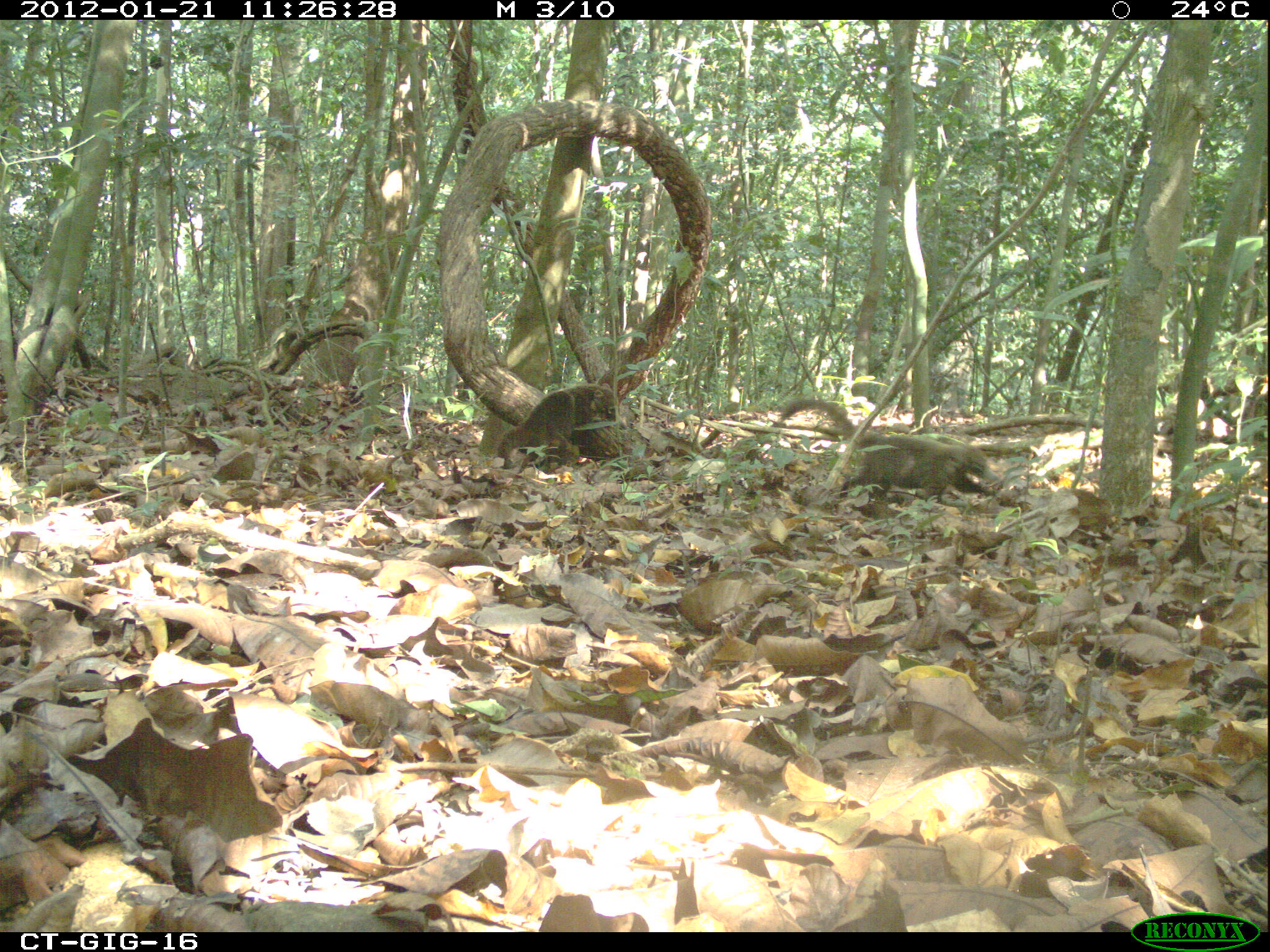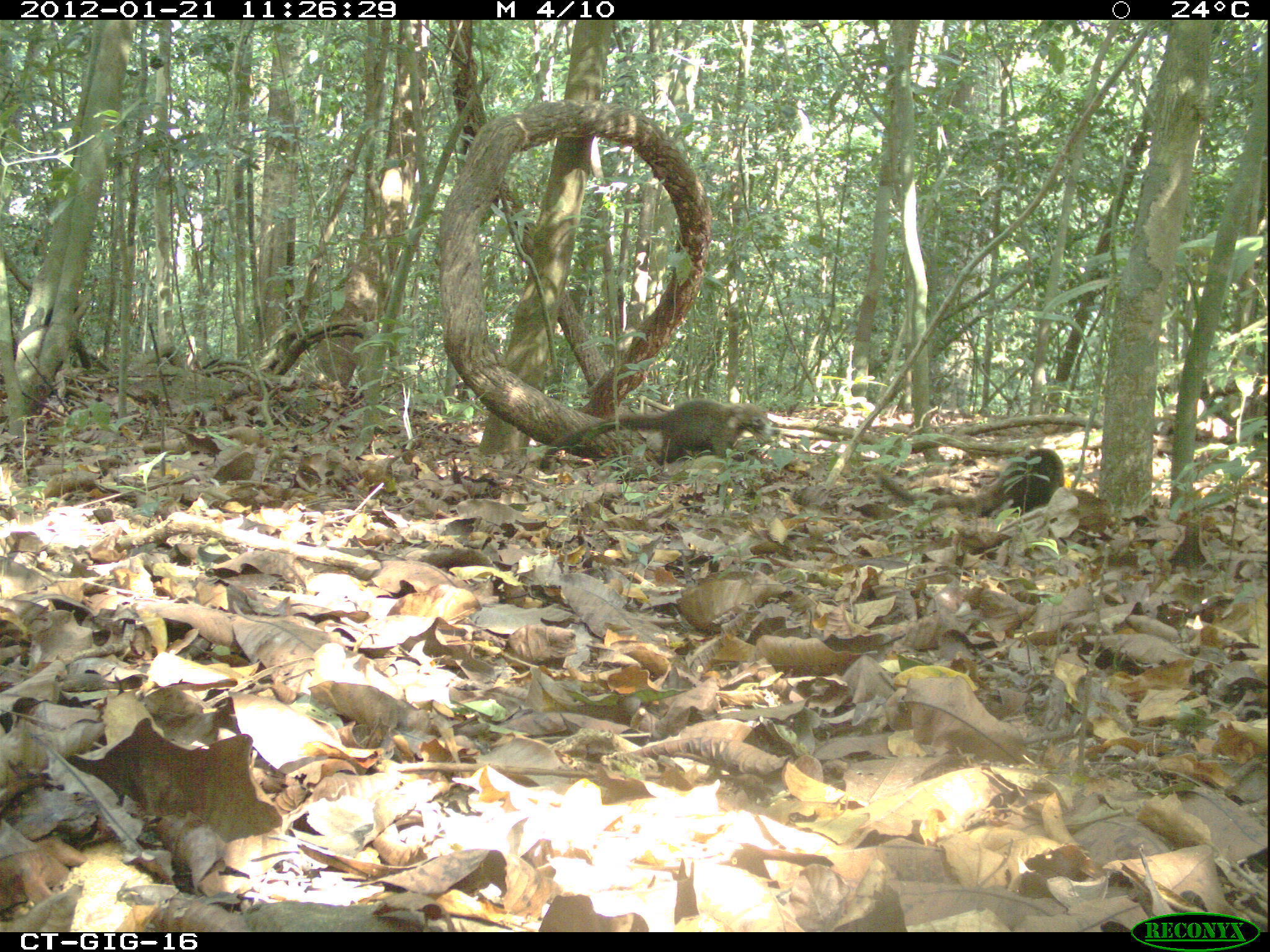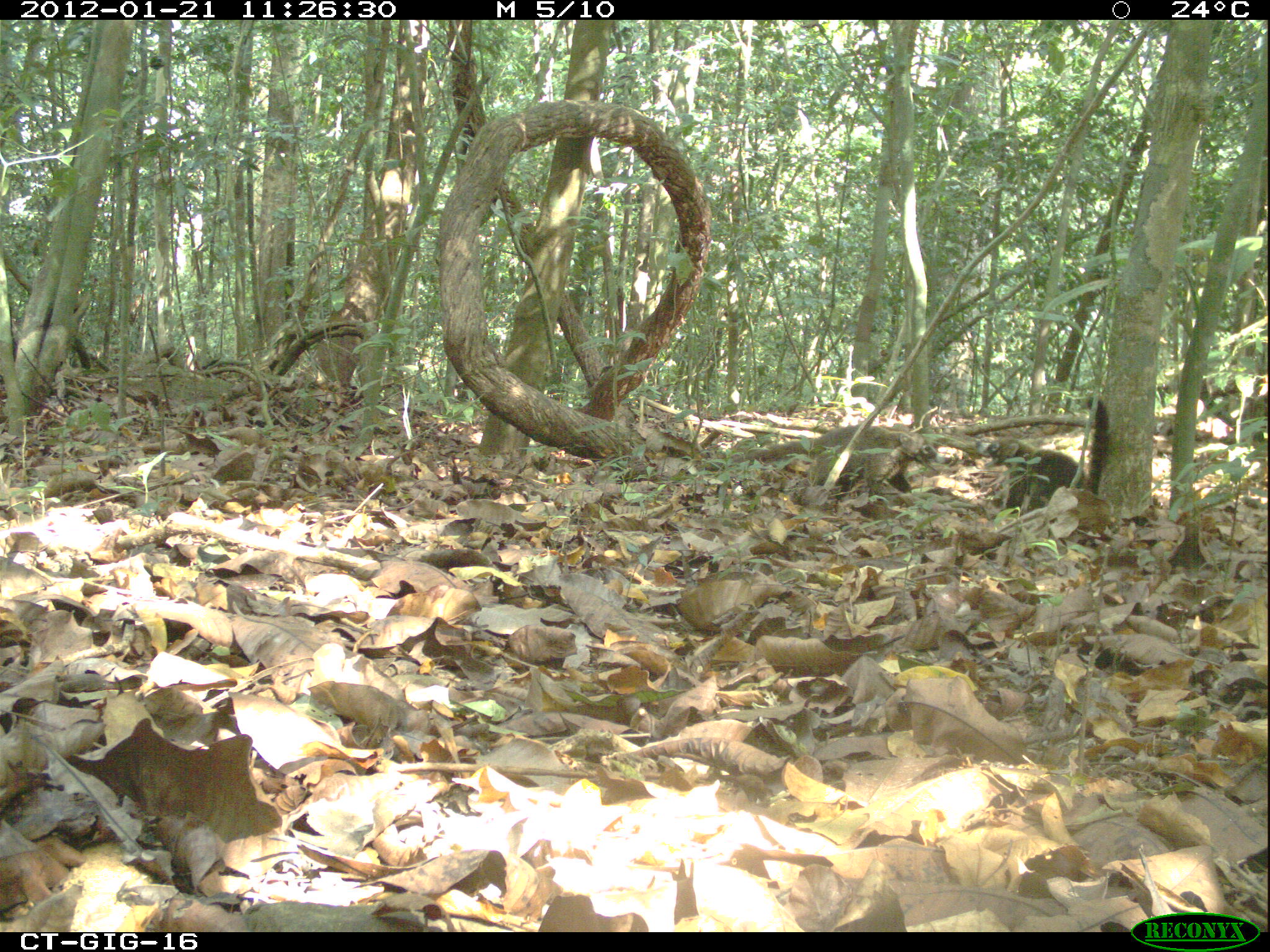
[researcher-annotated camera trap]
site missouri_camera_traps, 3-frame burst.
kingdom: Animalia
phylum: Chordata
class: Mammalia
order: Carnivora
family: Procyonidae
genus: Nasua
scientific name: Nasua narica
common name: white-nosed coati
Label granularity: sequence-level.